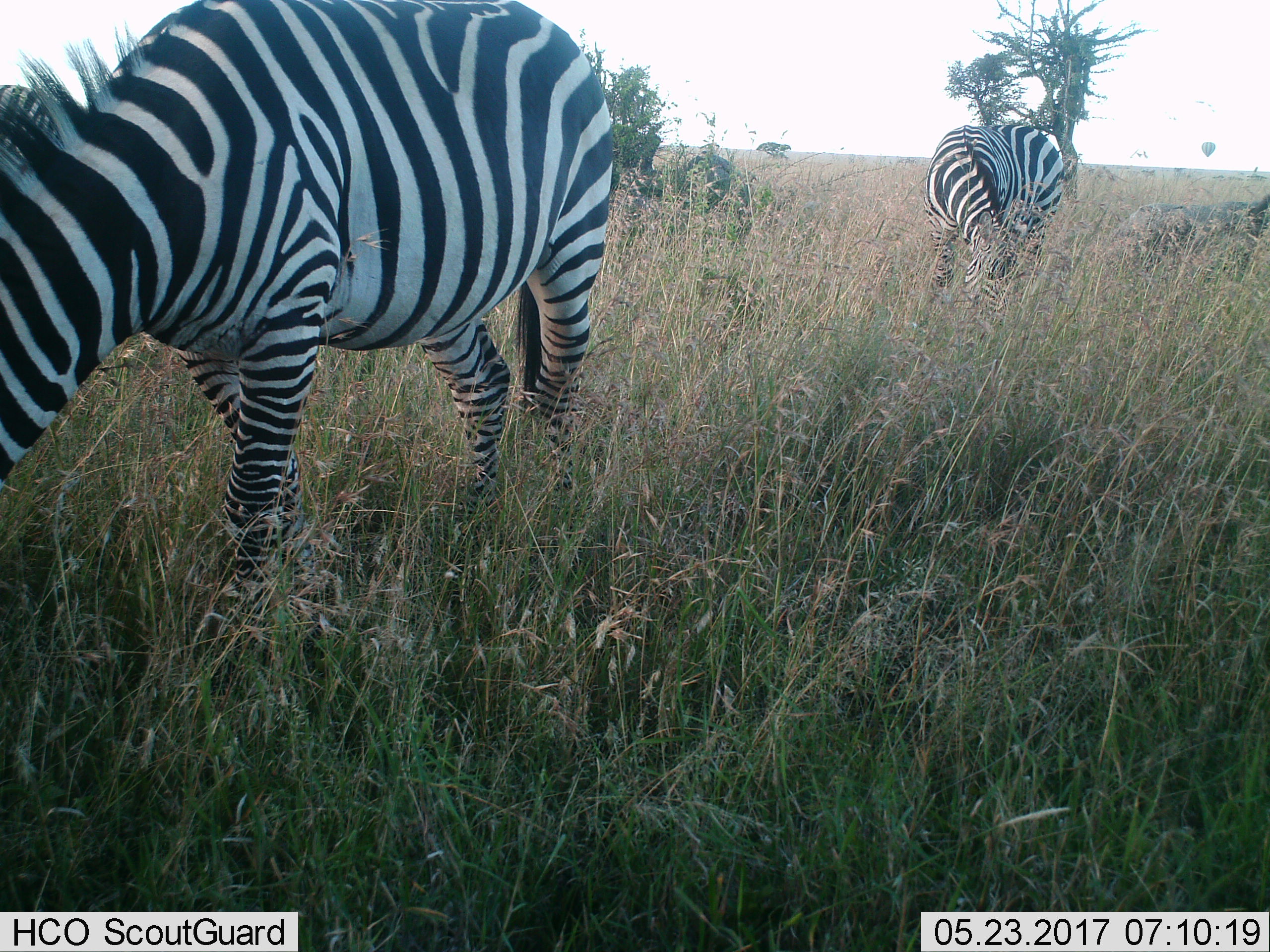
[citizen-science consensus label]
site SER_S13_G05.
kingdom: Animalia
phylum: Chordata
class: Mammalia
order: Perissodactyla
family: Equidae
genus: Equus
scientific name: Equus quagga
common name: plains zebra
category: zebraplains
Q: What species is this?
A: Zebraplains (plains zebra) (Equus quagga).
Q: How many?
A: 2.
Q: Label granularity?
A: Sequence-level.